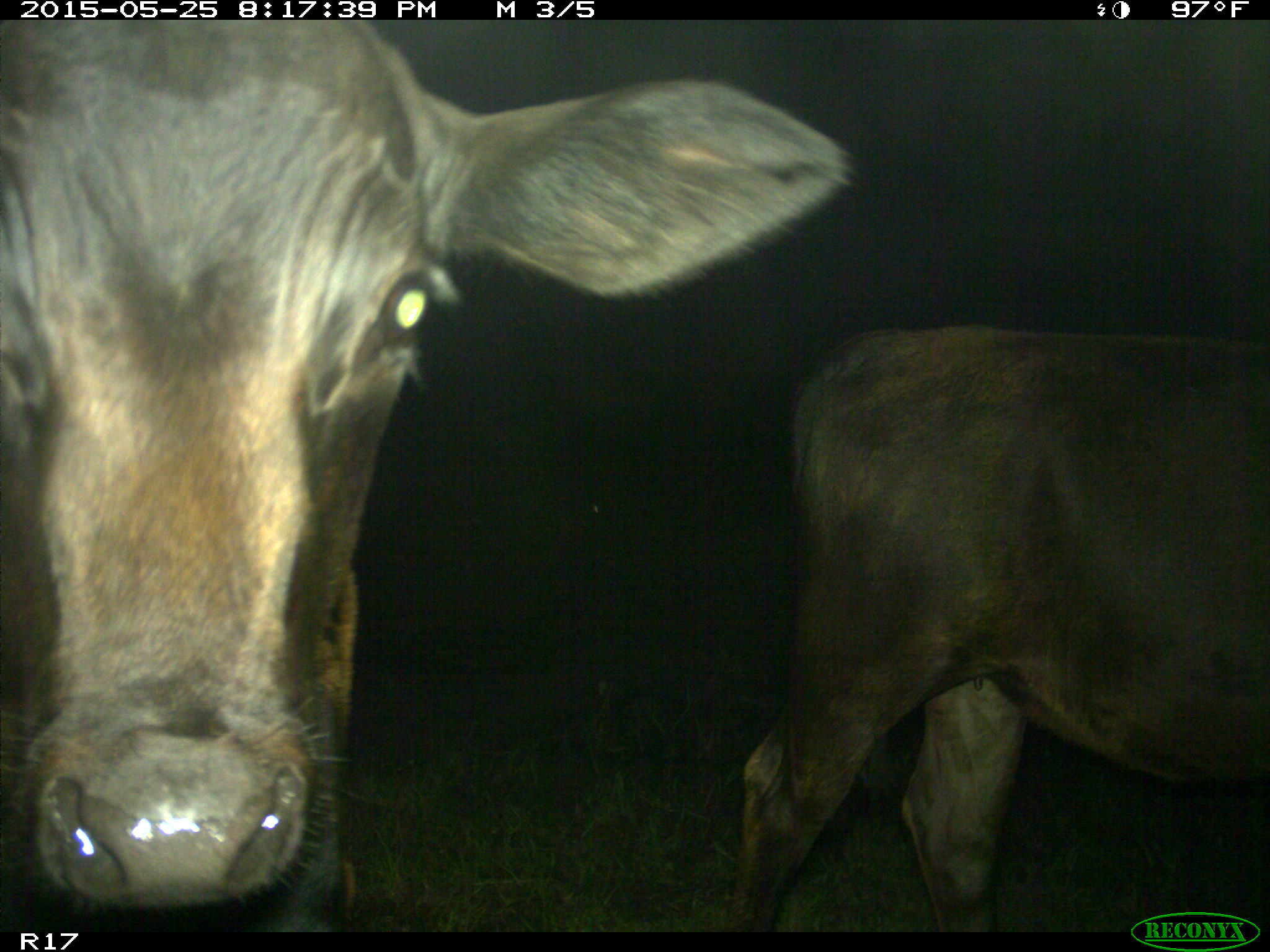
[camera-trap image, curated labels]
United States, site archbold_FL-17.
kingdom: Animalia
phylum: Chordata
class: Mammalia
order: Artiodactyla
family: Bovidae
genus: Bos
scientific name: Bos taurus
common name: domestic cow